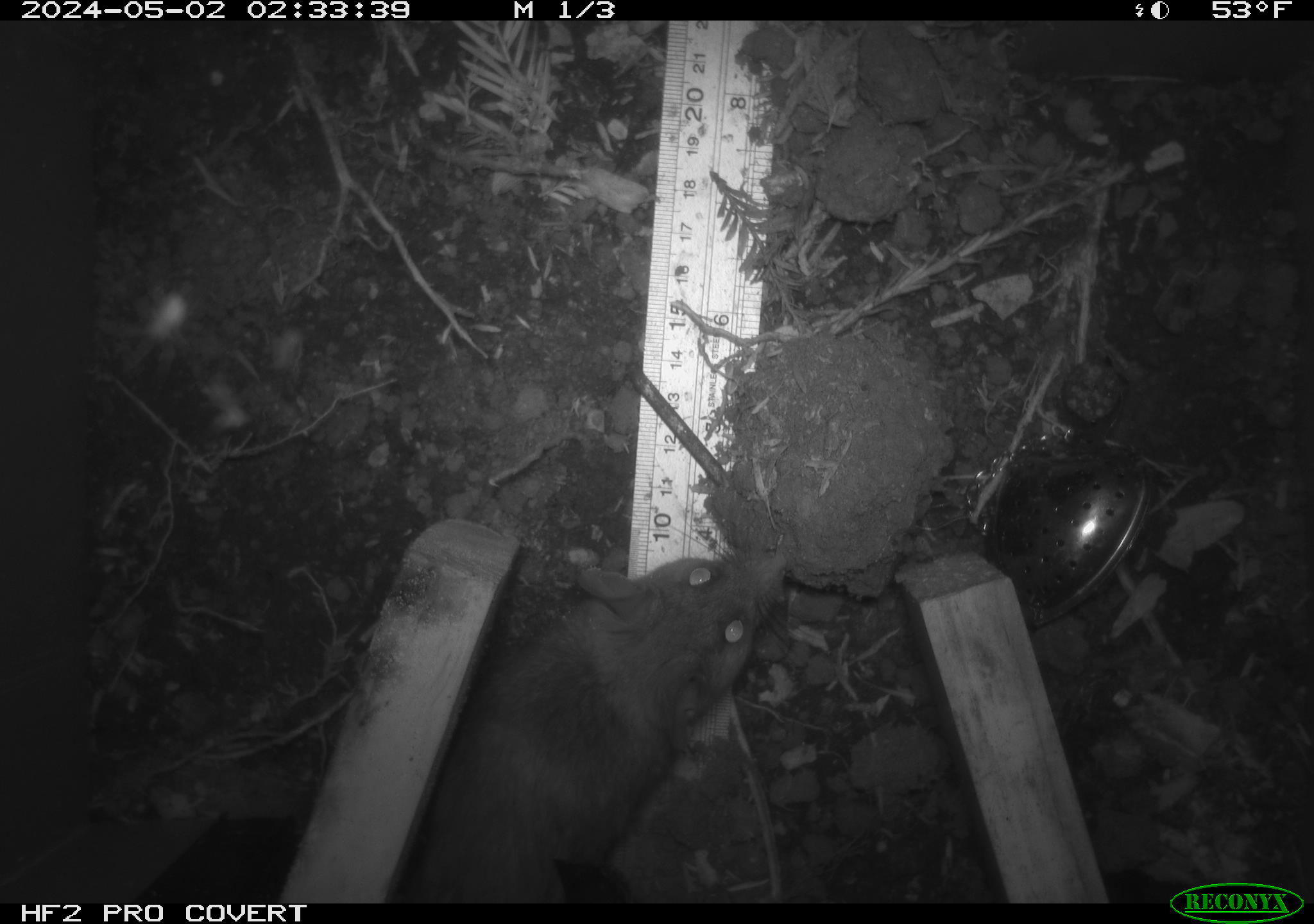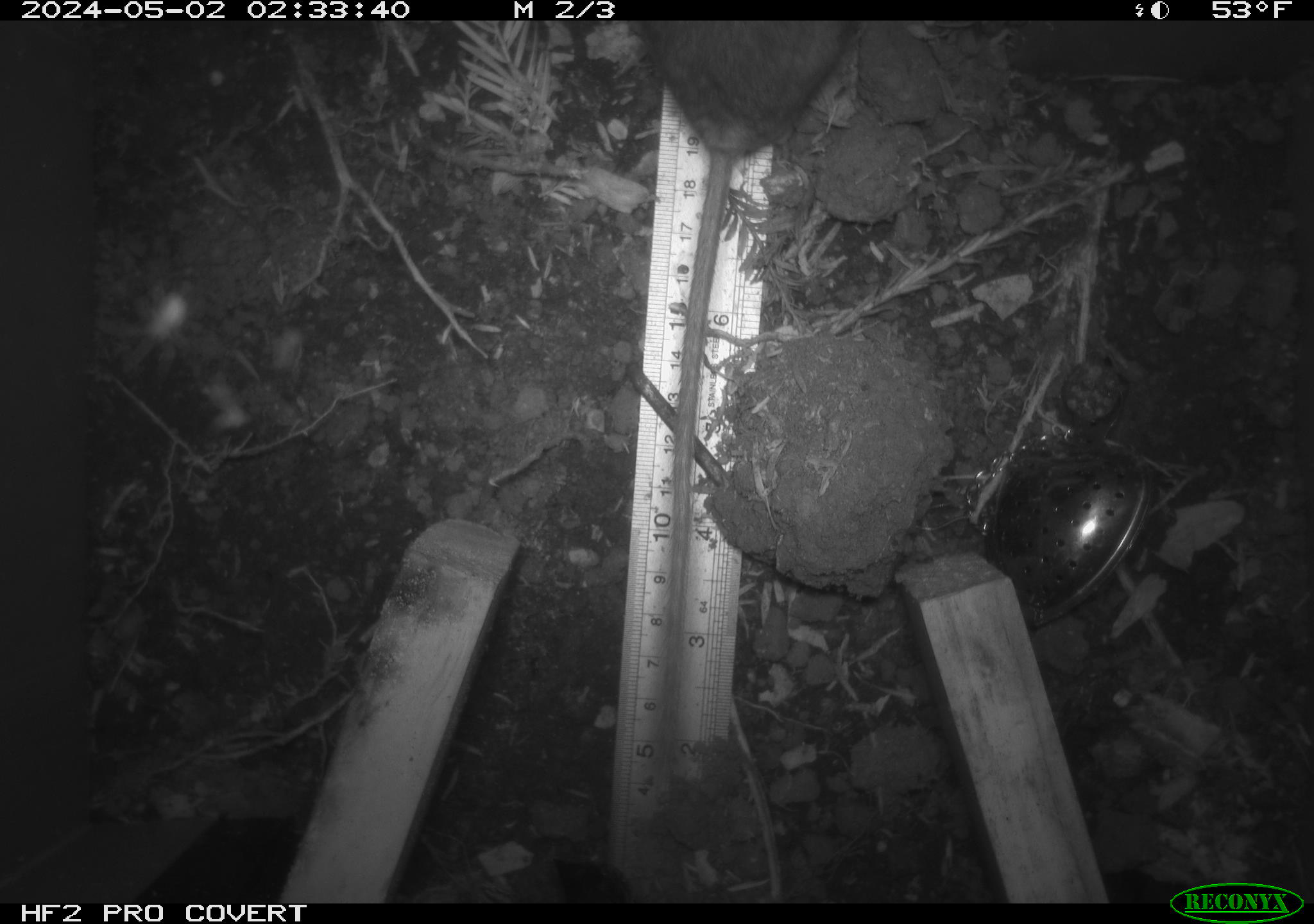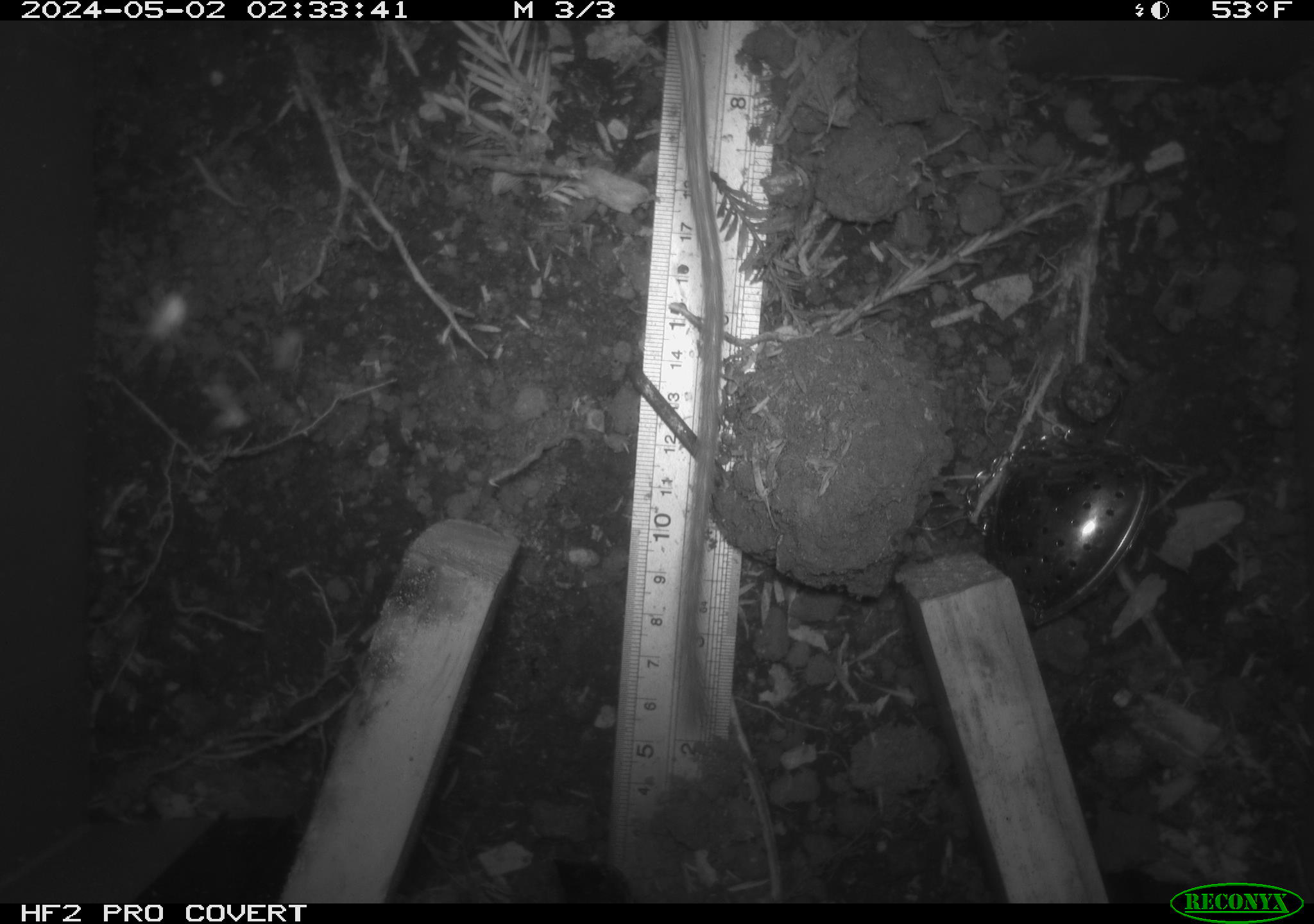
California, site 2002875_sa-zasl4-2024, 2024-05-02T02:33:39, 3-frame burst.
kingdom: Animalia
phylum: Chordata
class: Mammalia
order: Rodentia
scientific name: Rodentia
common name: rodent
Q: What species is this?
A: Rodent (Rodentia).